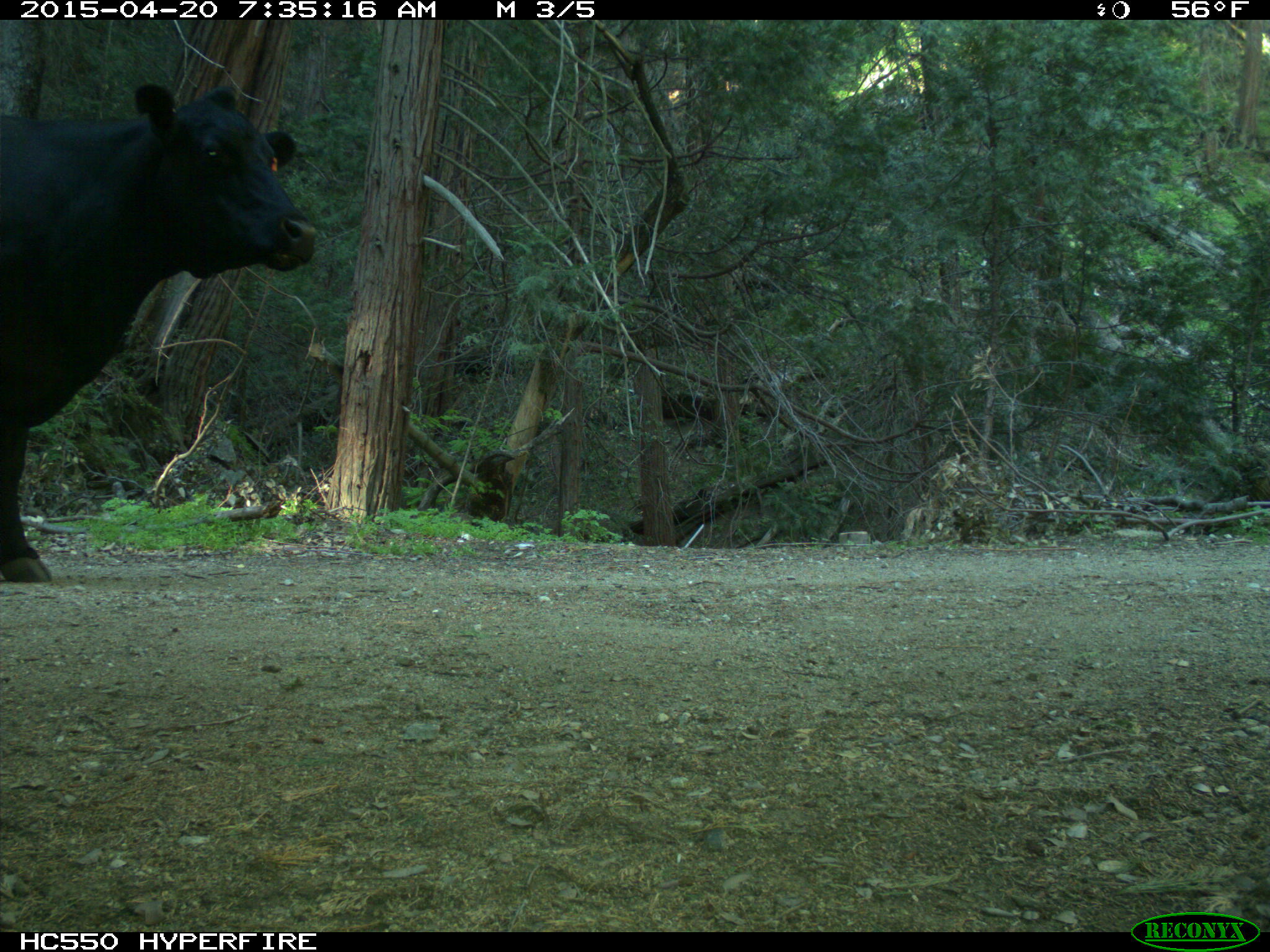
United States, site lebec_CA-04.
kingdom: Animalia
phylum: Chordata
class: Mammalia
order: Artiodactyla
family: Bovidae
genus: Bos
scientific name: Bos taurus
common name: domestic cow